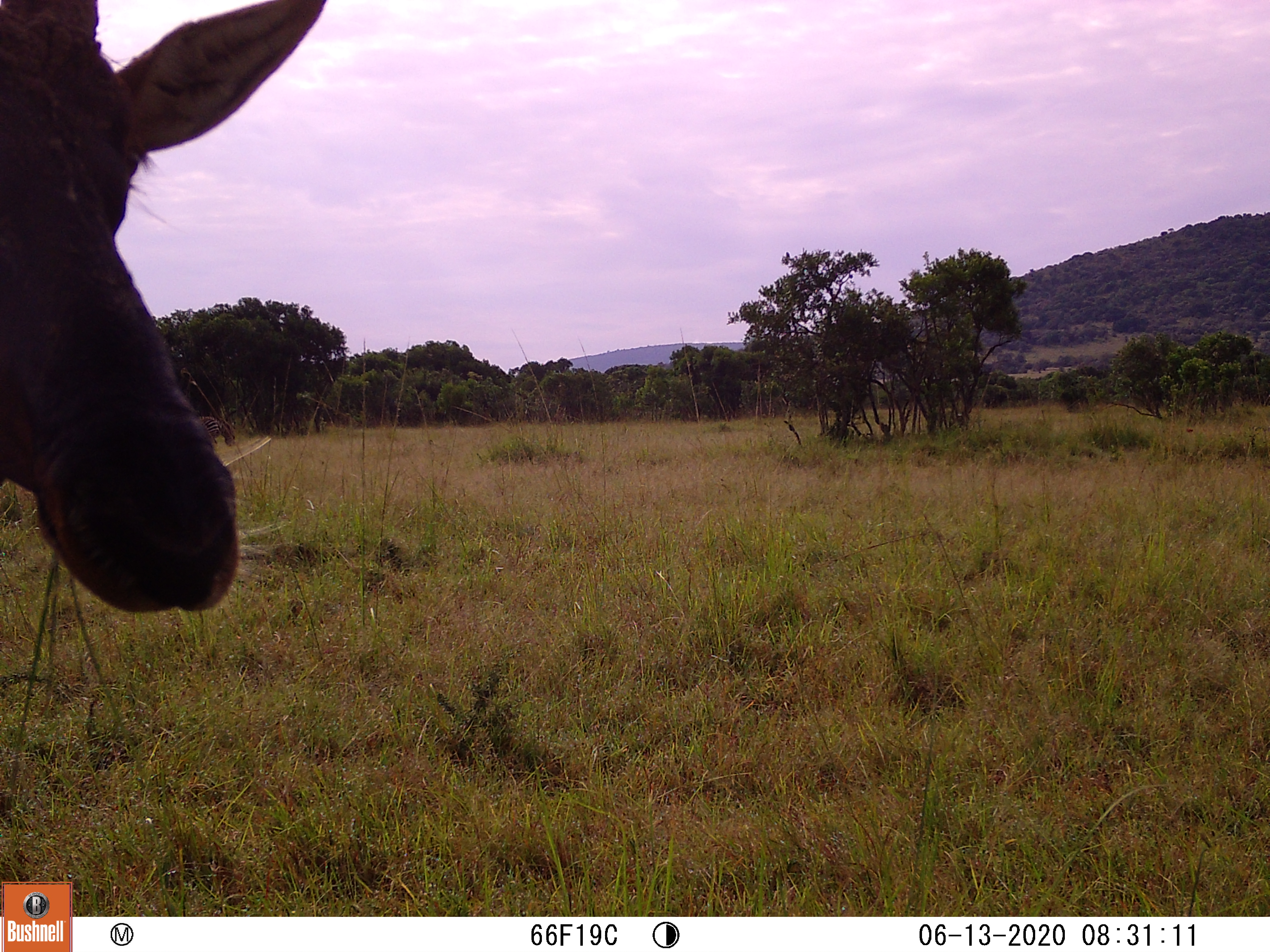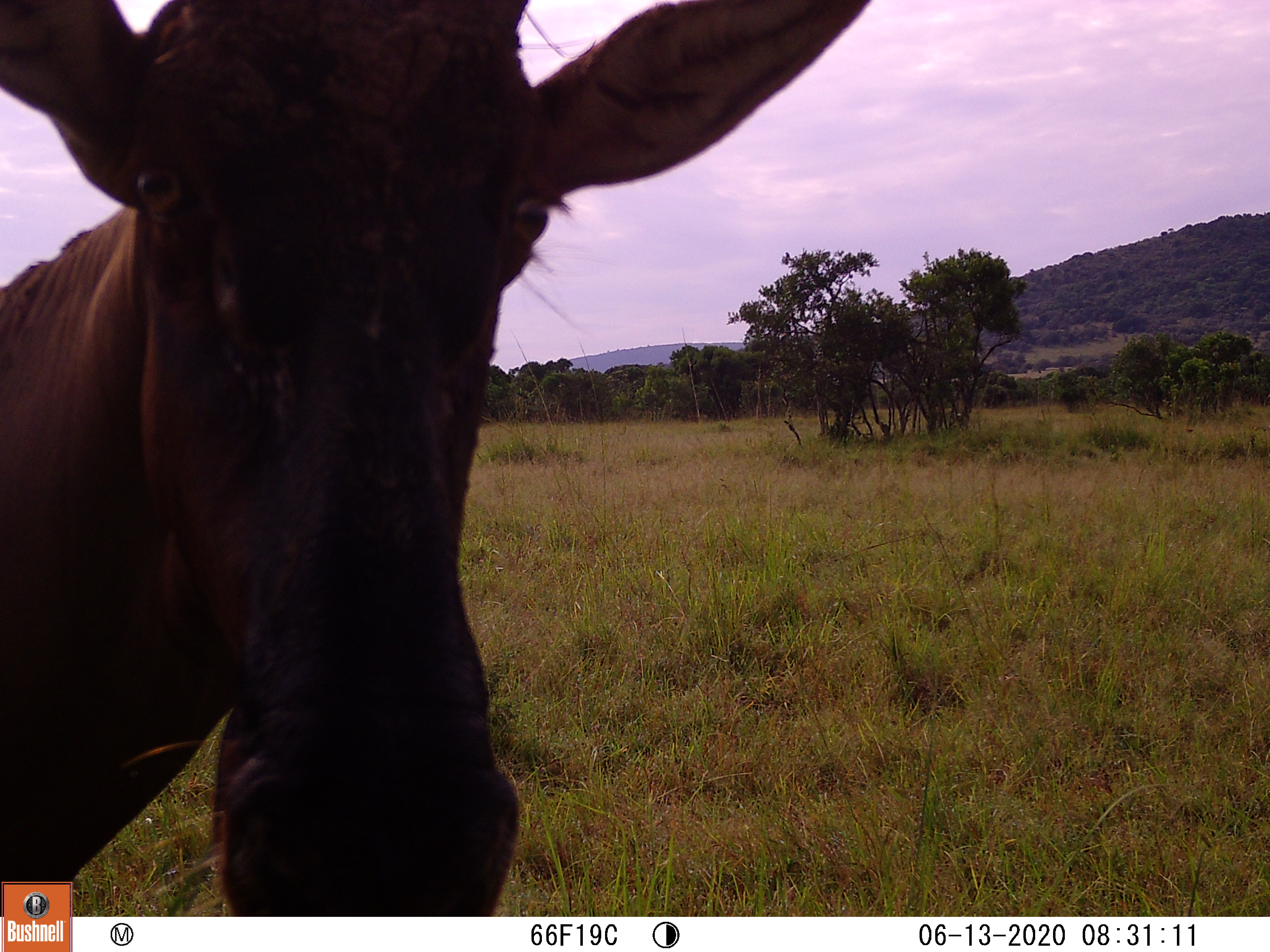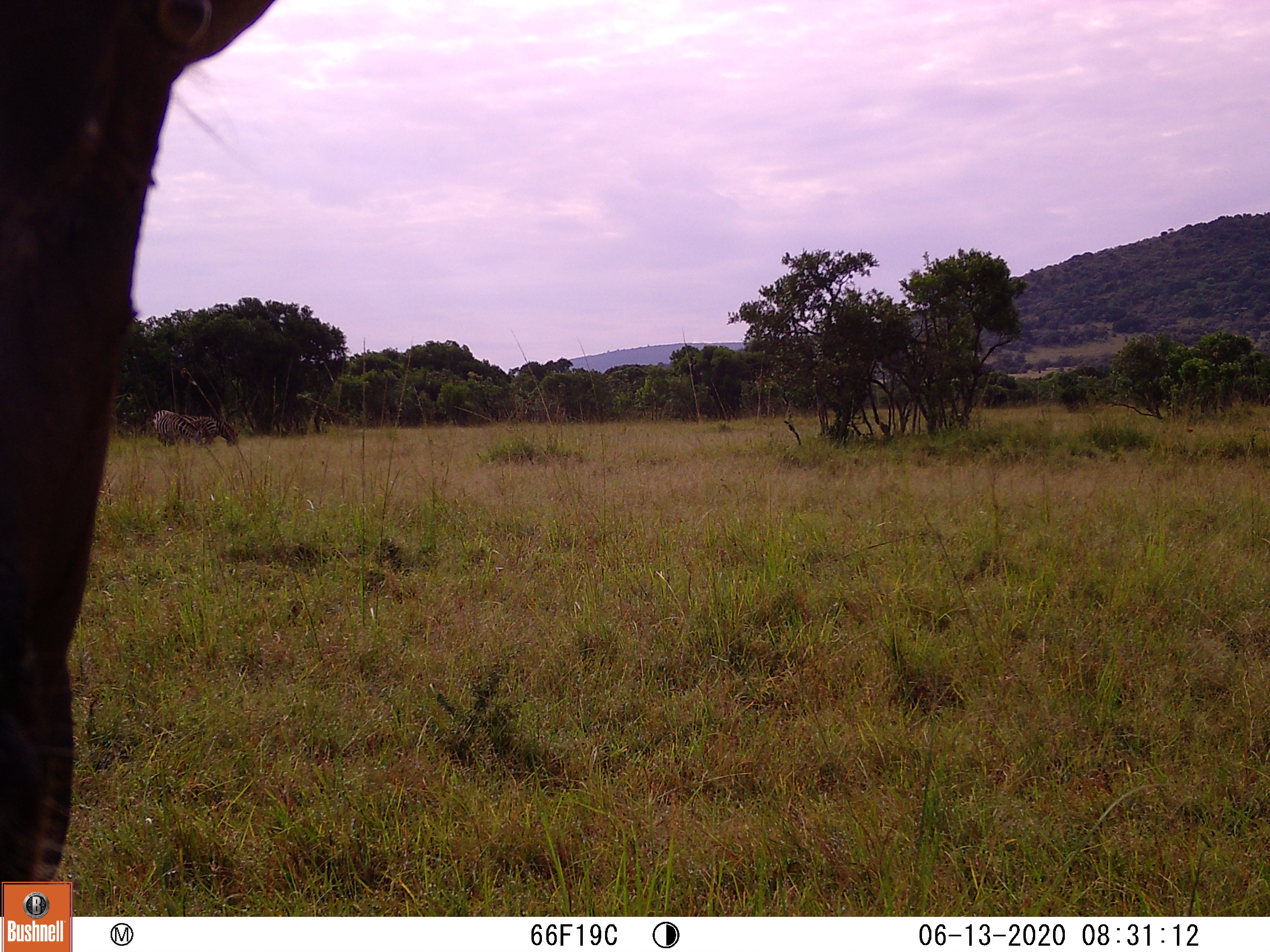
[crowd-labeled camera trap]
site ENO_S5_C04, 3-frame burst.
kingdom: Animalia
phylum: Chordata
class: Mammalia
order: Artiodactyla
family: Bovidae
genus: Damaliscus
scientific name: Damaliscus lunatus jimela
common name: topi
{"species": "topi (Damaliscus lunatus jimela)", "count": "1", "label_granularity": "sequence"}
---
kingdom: Animalia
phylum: Chordata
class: Mammalia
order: Perissodactyla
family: Equidae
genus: Equus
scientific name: Equus quagga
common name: plains zebra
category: zebraplains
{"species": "zebraplains (plains zebra) (Equus quagga)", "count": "2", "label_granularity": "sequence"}